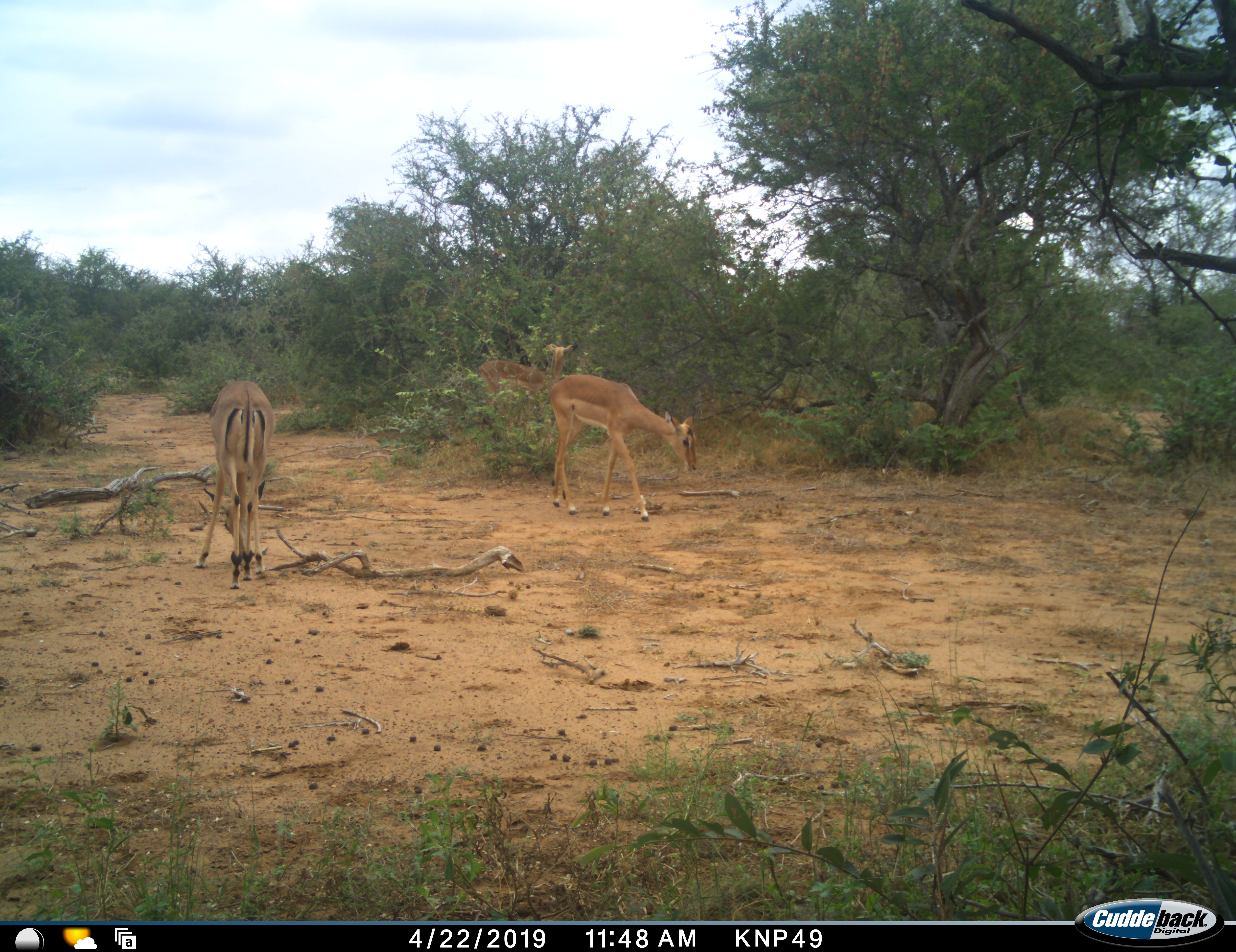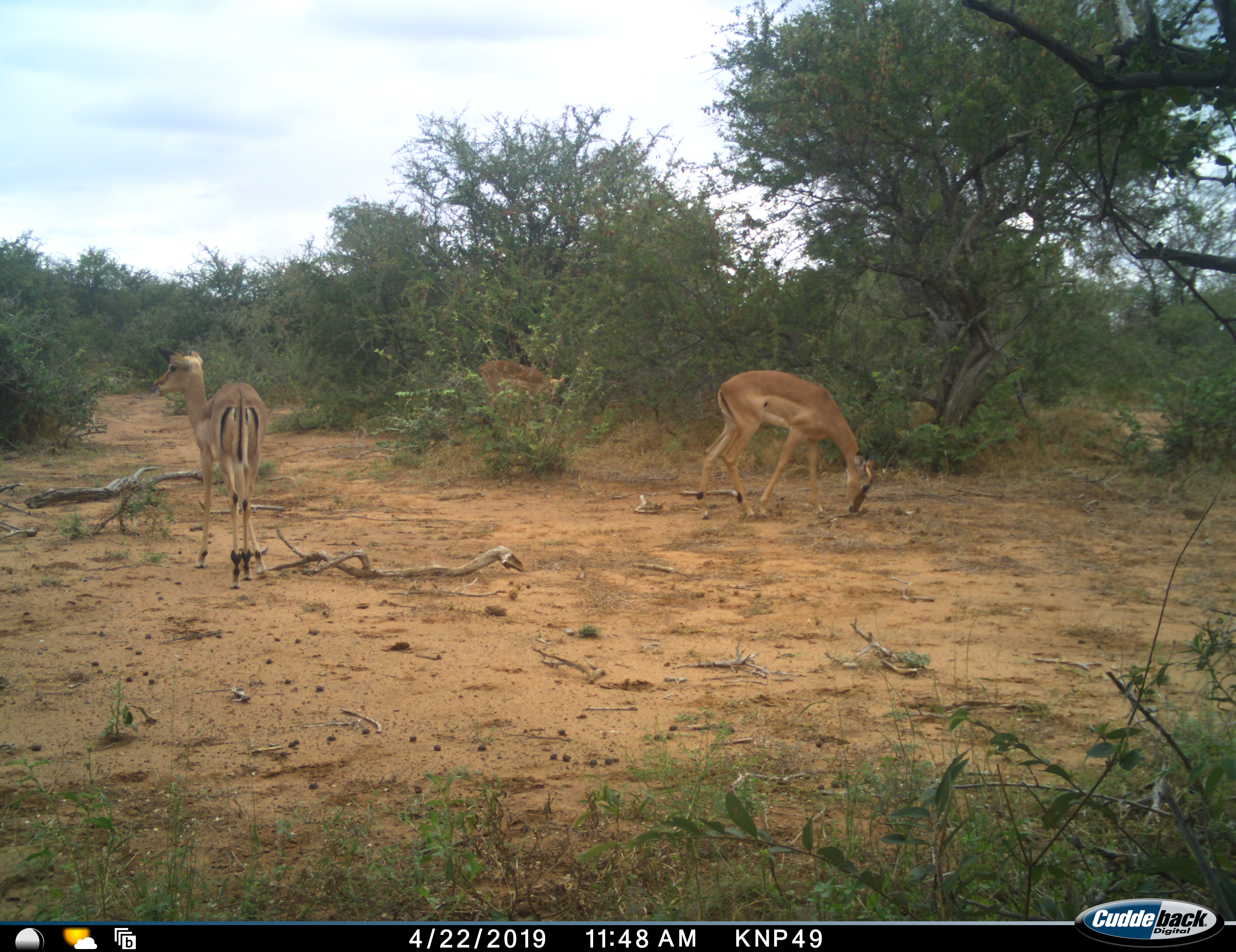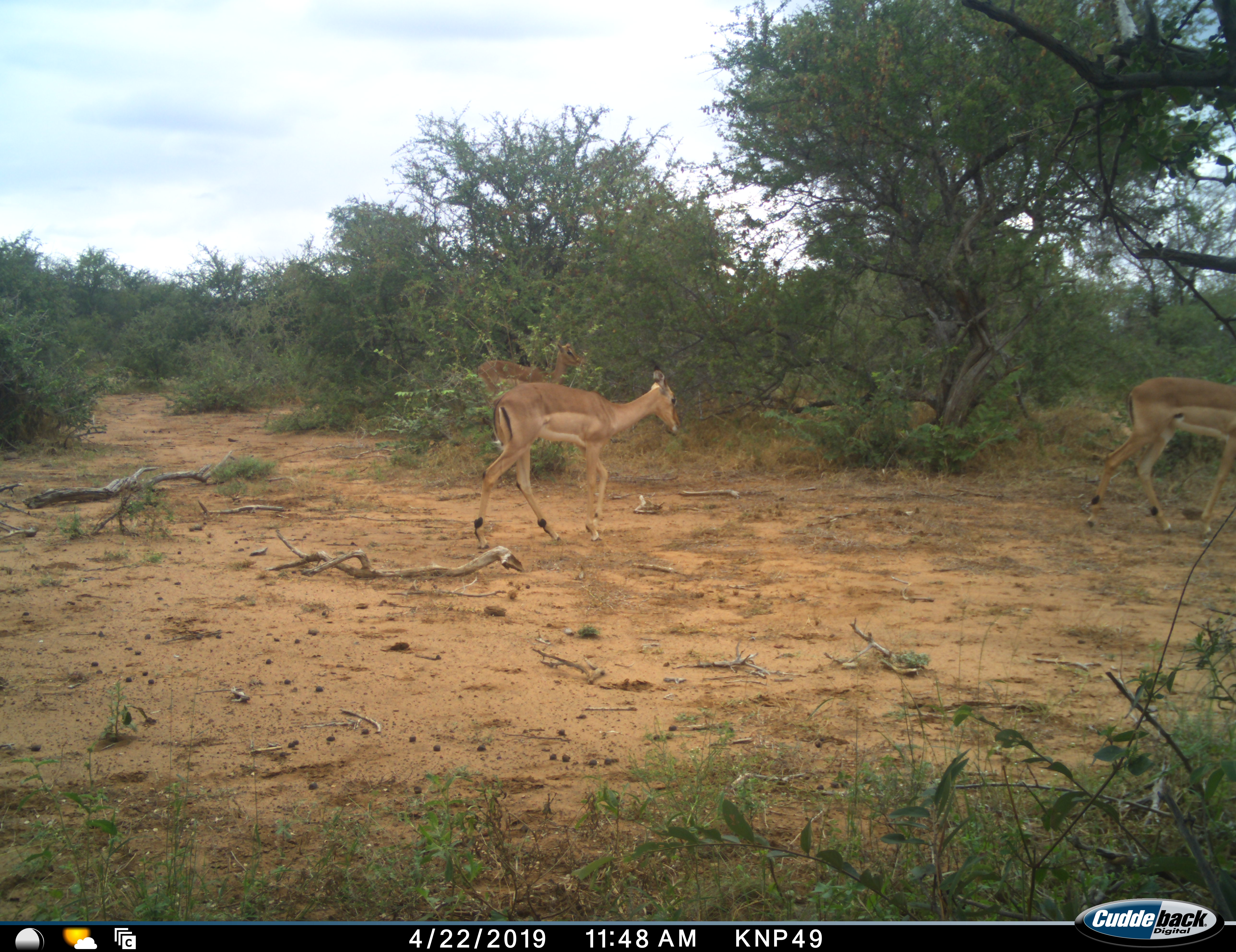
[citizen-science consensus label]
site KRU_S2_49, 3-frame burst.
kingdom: Animalia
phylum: Chordata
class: Mammalia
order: Artiodactyla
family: Bovidae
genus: Aepyceros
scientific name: Aepyceros melampus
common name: impala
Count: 3.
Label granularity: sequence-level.